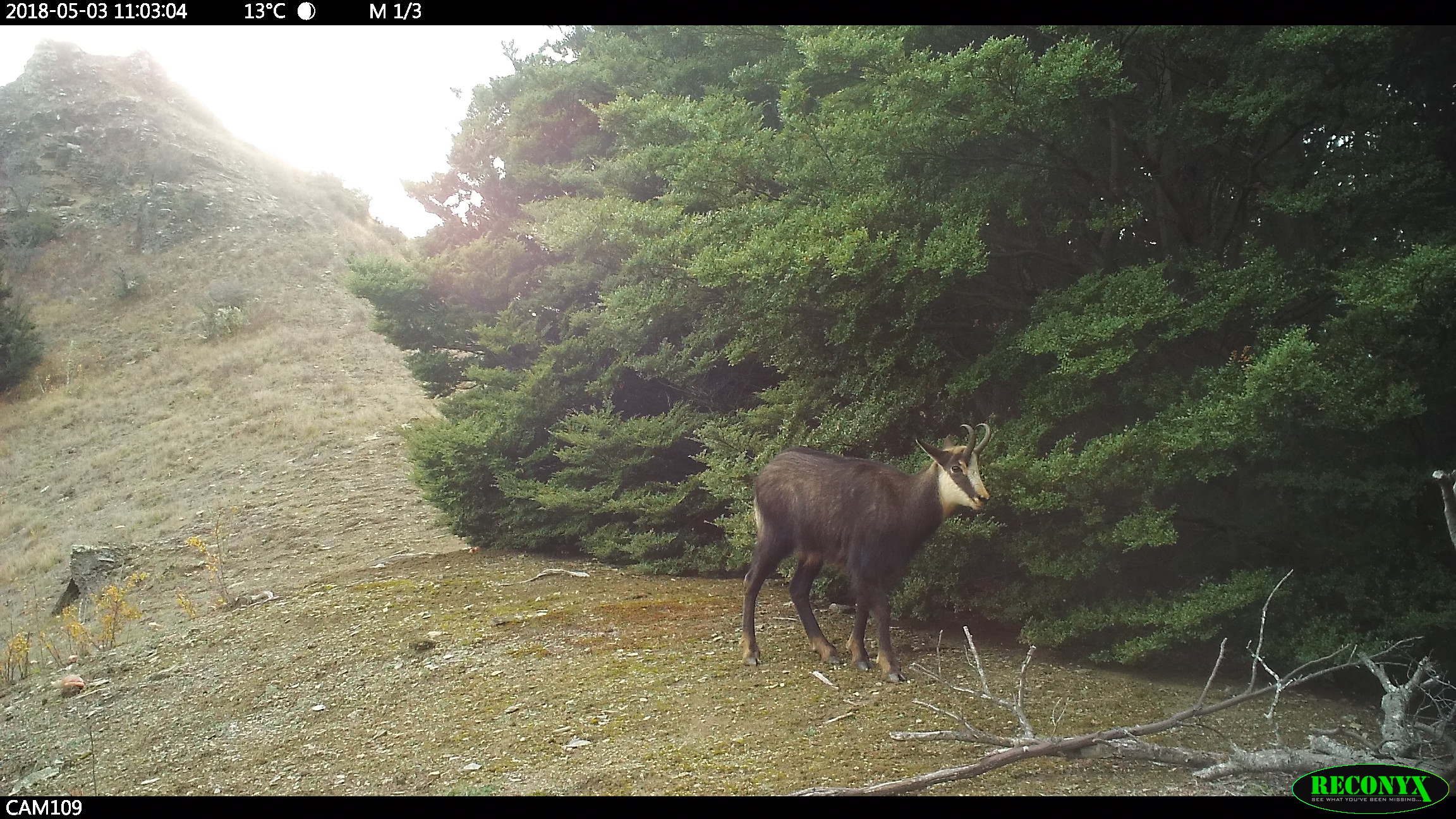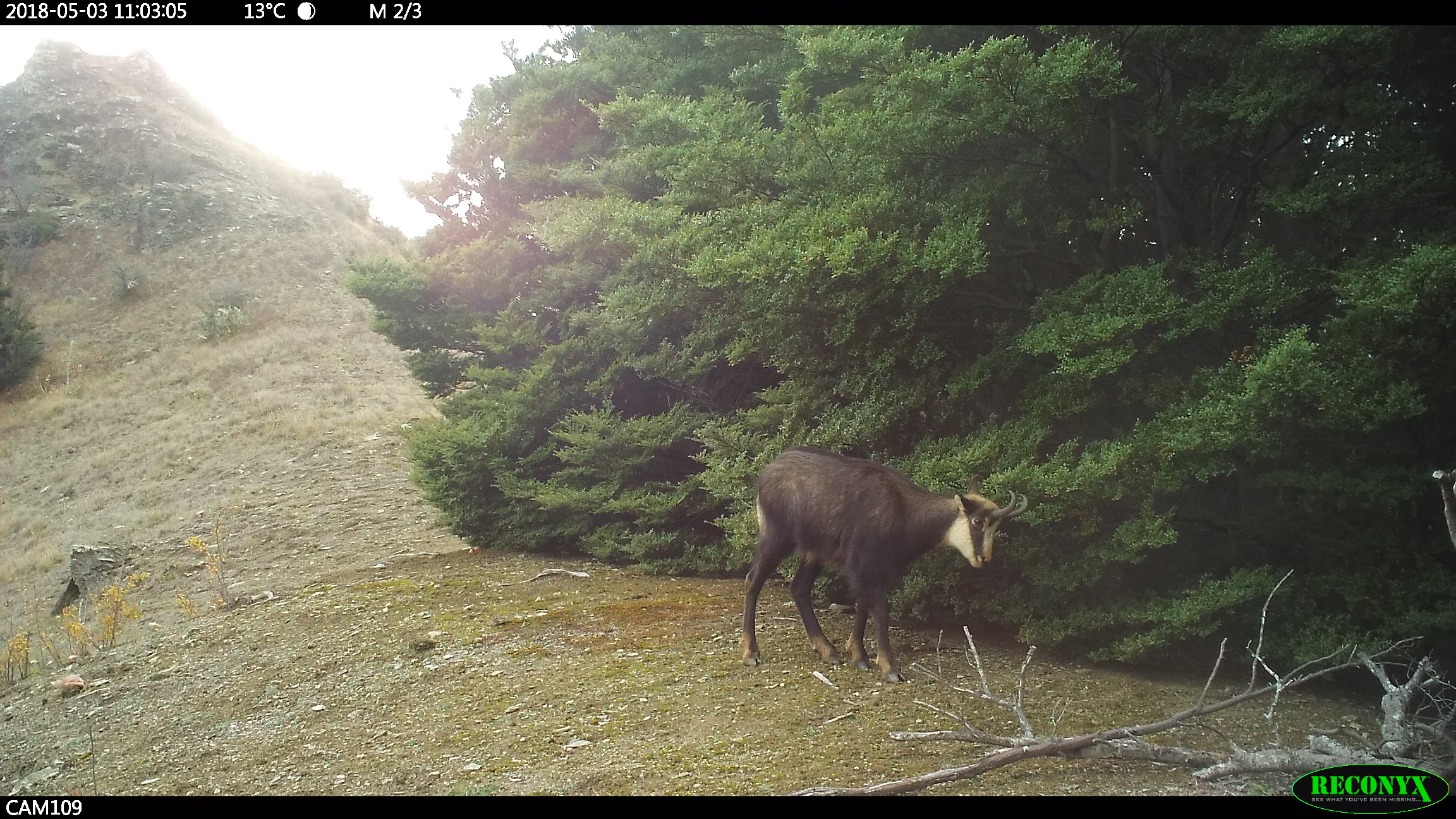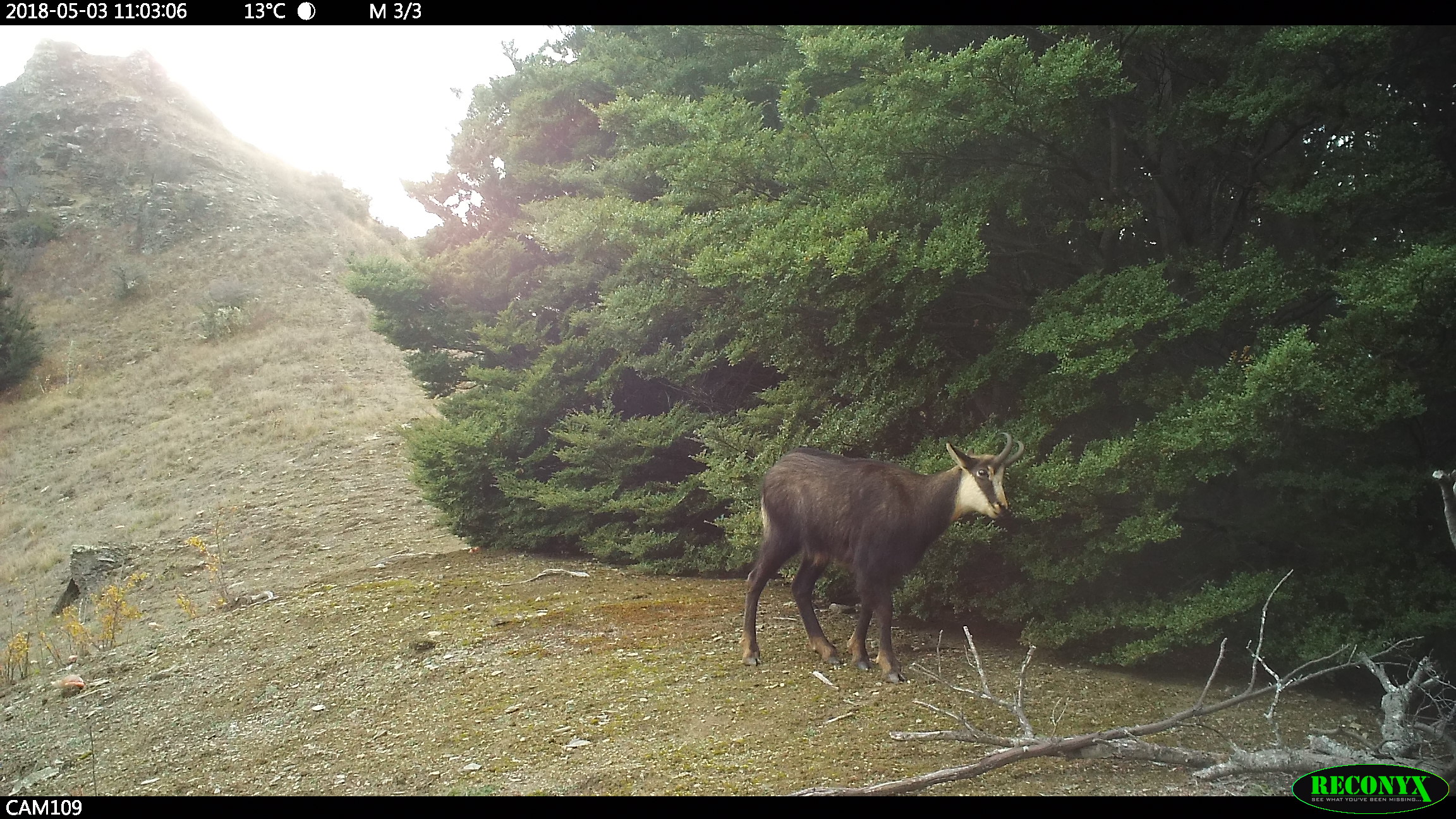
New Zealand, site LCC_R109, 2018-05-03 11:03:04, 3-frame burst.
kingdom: Animalia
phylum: Chordata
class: Mammalia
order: Artiodactyla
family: Bovidae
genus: Rupicapra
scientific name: Rupicapra rupicapra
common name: alpine chamois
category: chamois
Chamois (alpine chamois) (Rupicapra rupicapra).